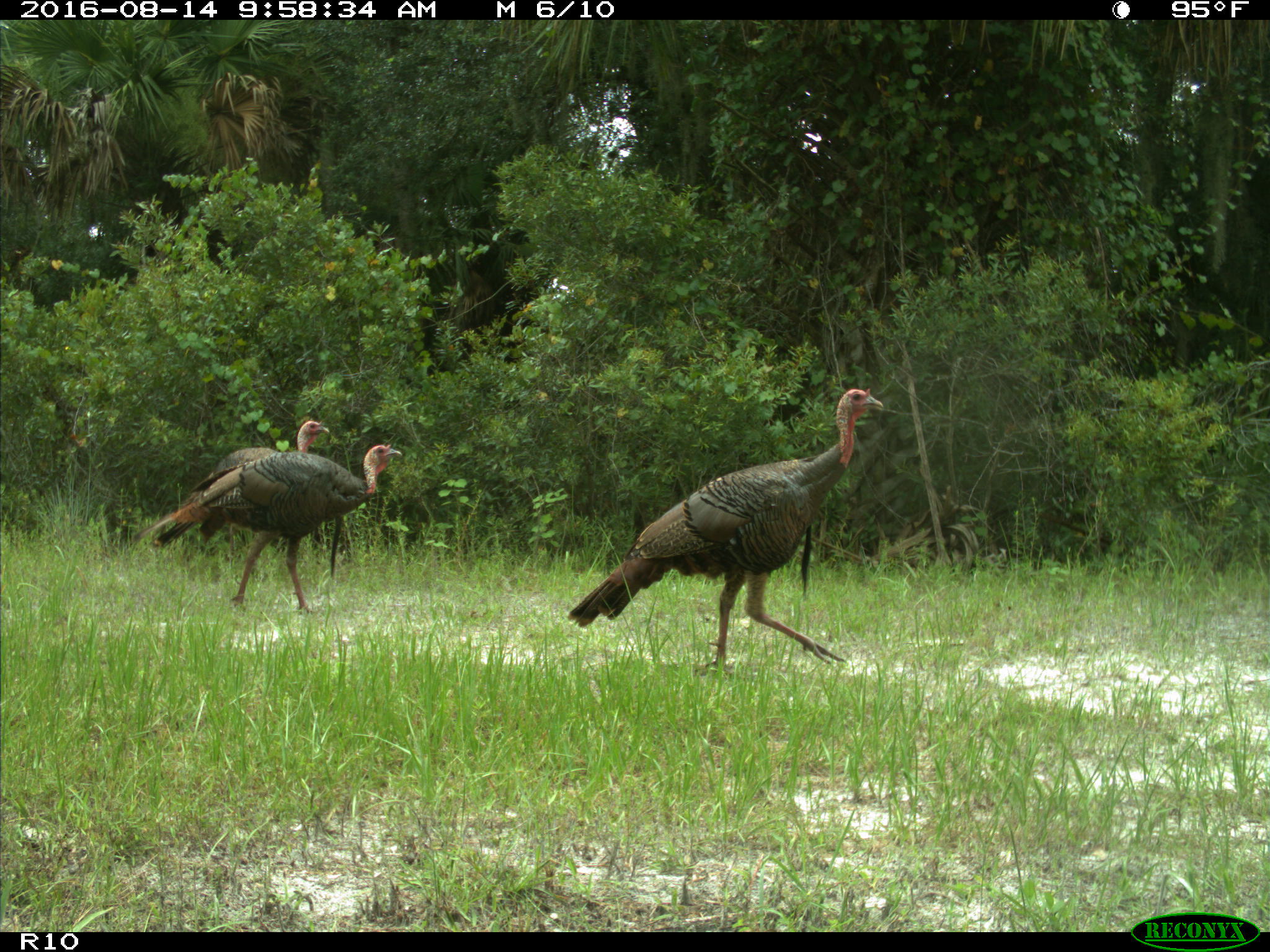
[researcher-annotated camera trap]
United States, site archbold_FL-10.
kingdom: Animalia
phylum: Chordata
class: Aves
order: Galliformes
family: Phasianidae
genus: Meleagris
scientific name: Meleagris gallopavo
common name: wild turkey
Meleagris gallopavo (wild turkey).